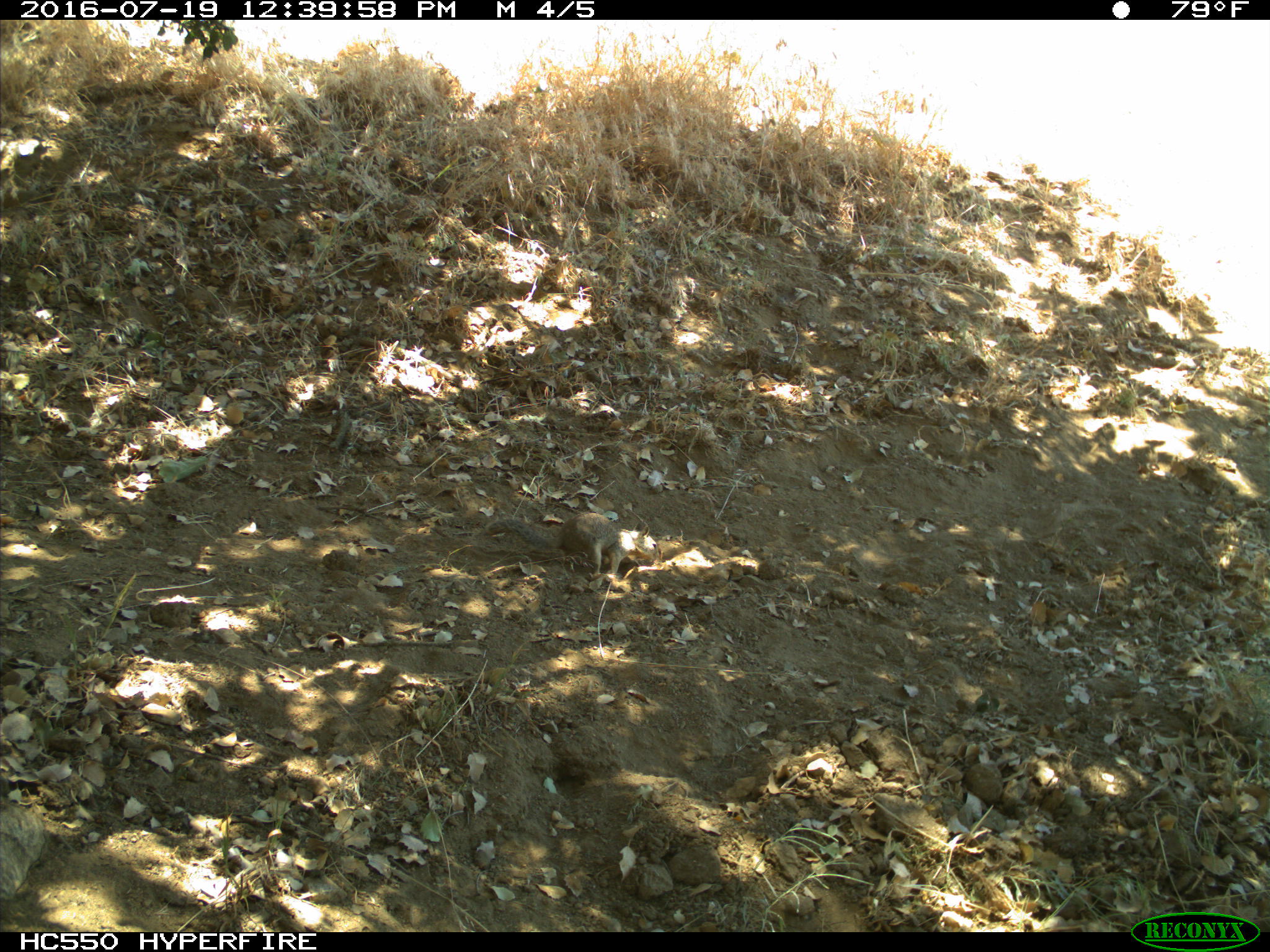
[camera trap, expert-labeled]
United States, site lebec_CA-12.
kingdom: Animalia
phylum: Chordata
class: Mammalia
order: Rodentia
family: Sciuridae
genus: Otospermophilus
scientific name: Otospermophilus beecheyi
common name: california ground squirrel